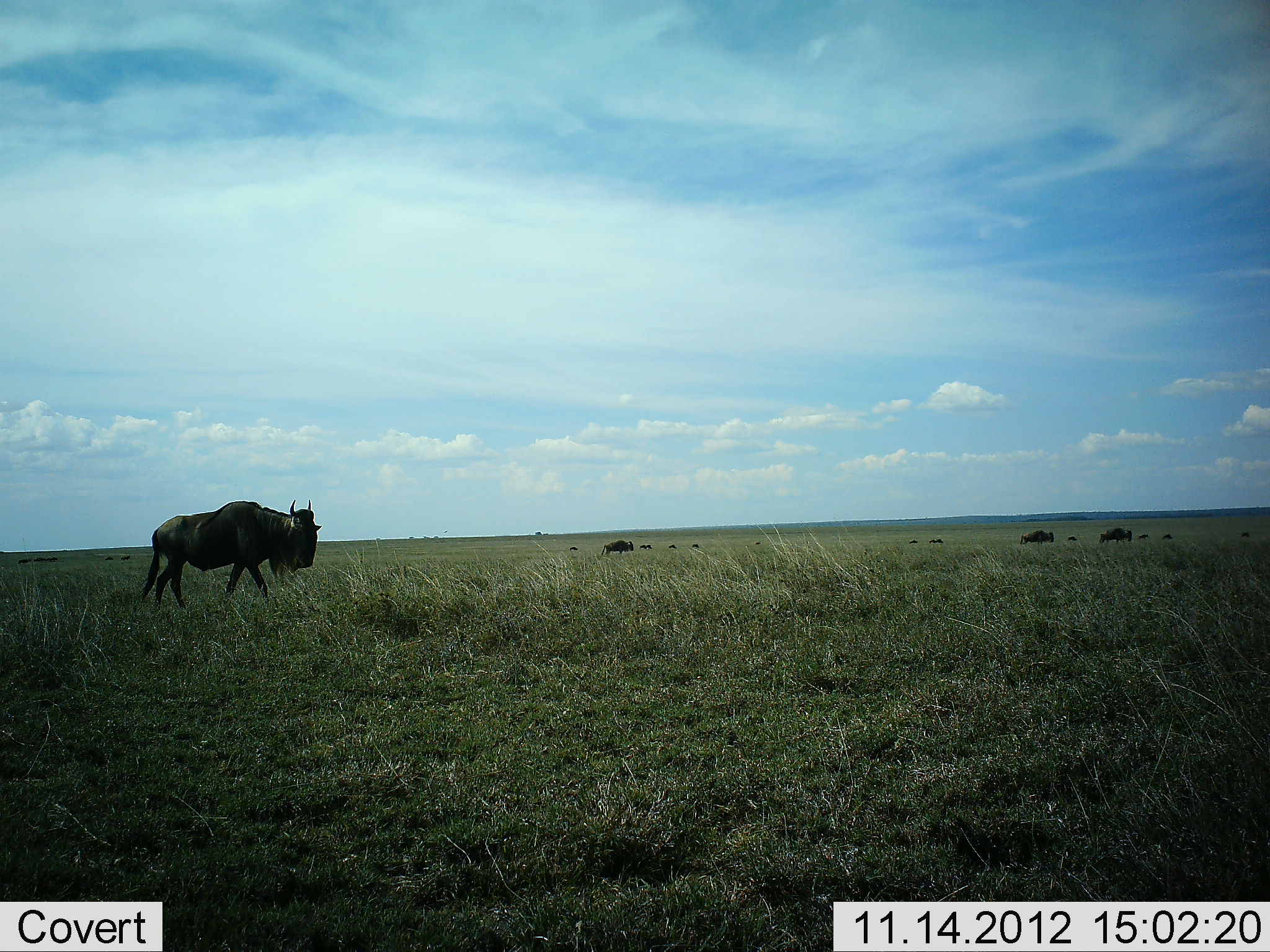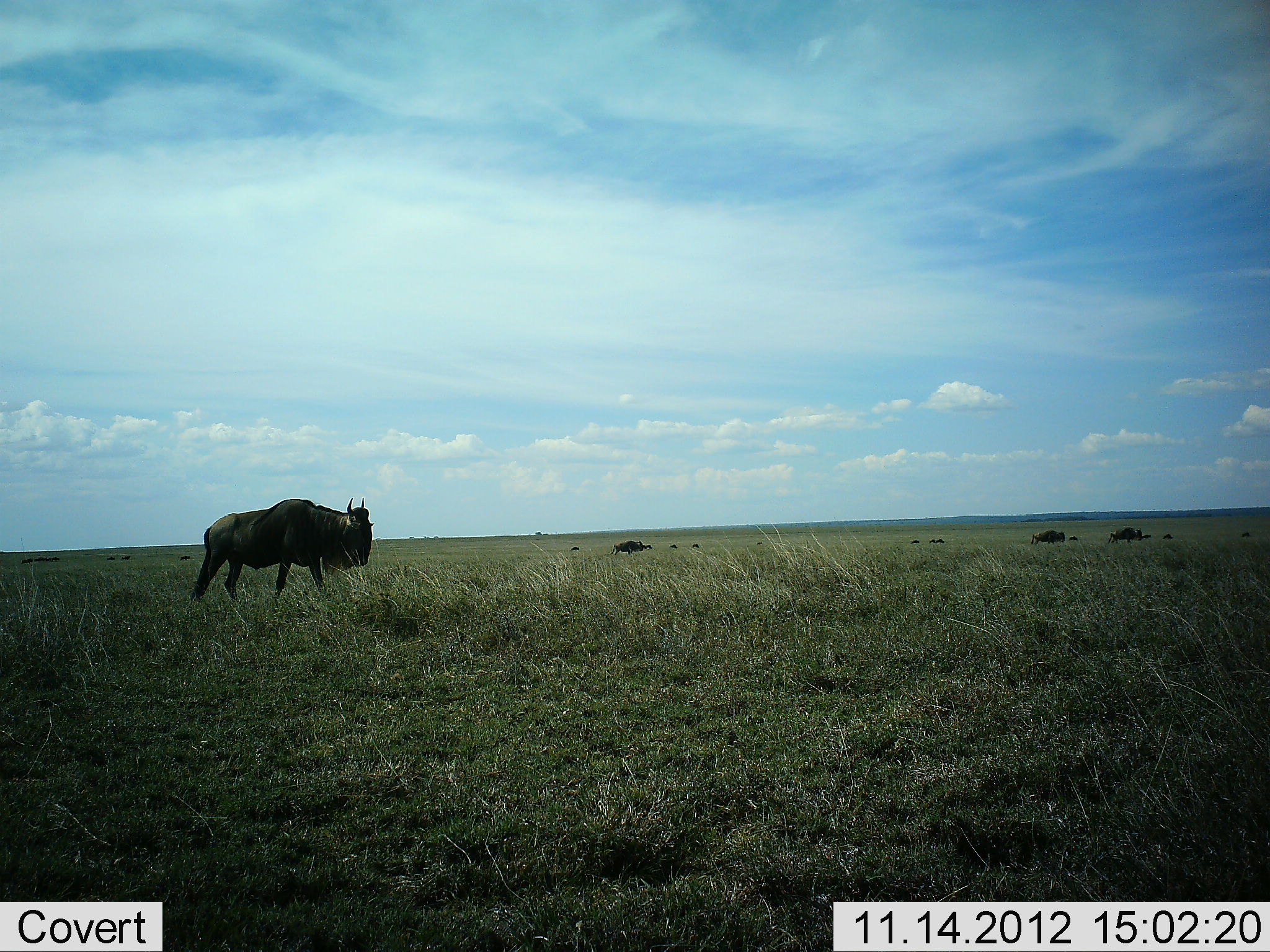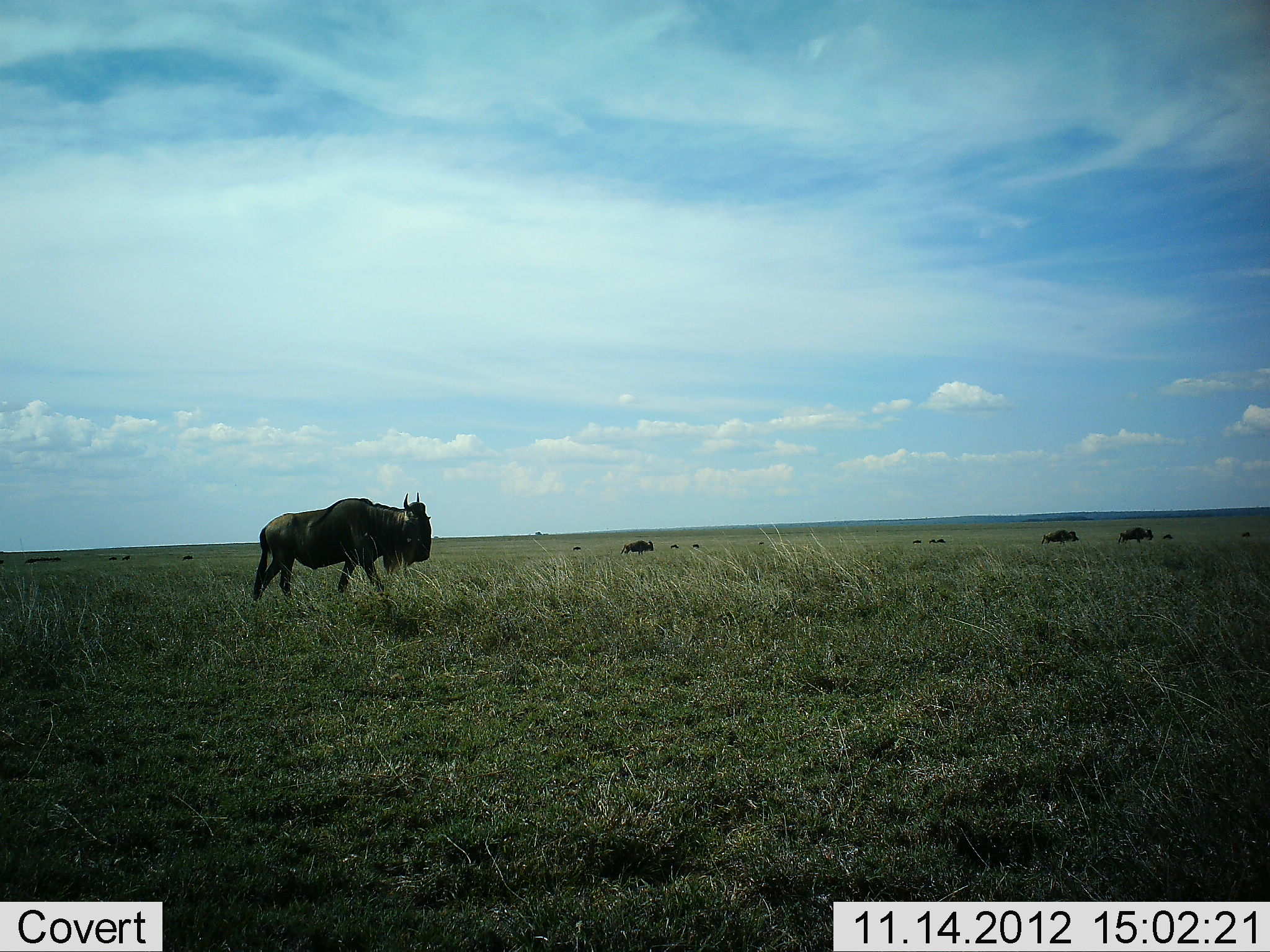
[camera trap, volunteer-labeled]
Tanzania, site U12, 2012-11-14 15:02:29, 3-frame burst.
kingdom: Animalia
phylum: Chordata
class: Mammalia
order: Artiodactyla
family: Bovidae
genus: Connochaetes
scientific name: Connochaetes taurinus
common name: blue wildebeest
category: wildebeest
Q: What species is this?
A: Wildebeest (blue wildebeest) (Connochaetes taurinus).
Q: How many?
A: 4.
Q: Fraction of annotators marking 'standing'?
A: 10%.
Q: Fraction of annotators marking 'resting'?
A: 0%.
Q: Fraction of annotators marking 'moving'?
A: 100%.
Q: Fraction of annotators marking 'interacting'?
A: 0%.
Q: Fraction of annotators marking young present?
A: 0%.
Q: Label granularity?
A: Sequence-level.